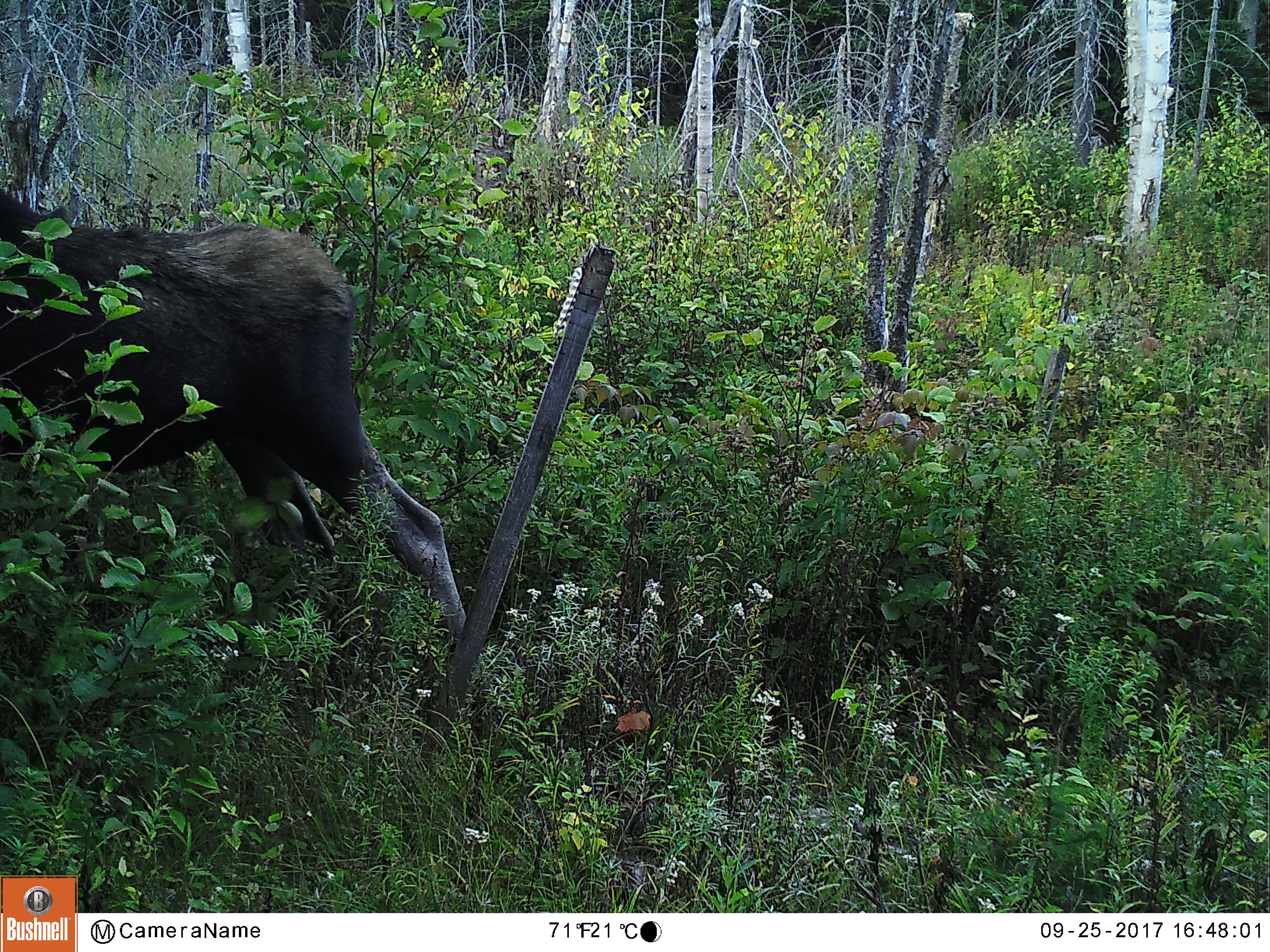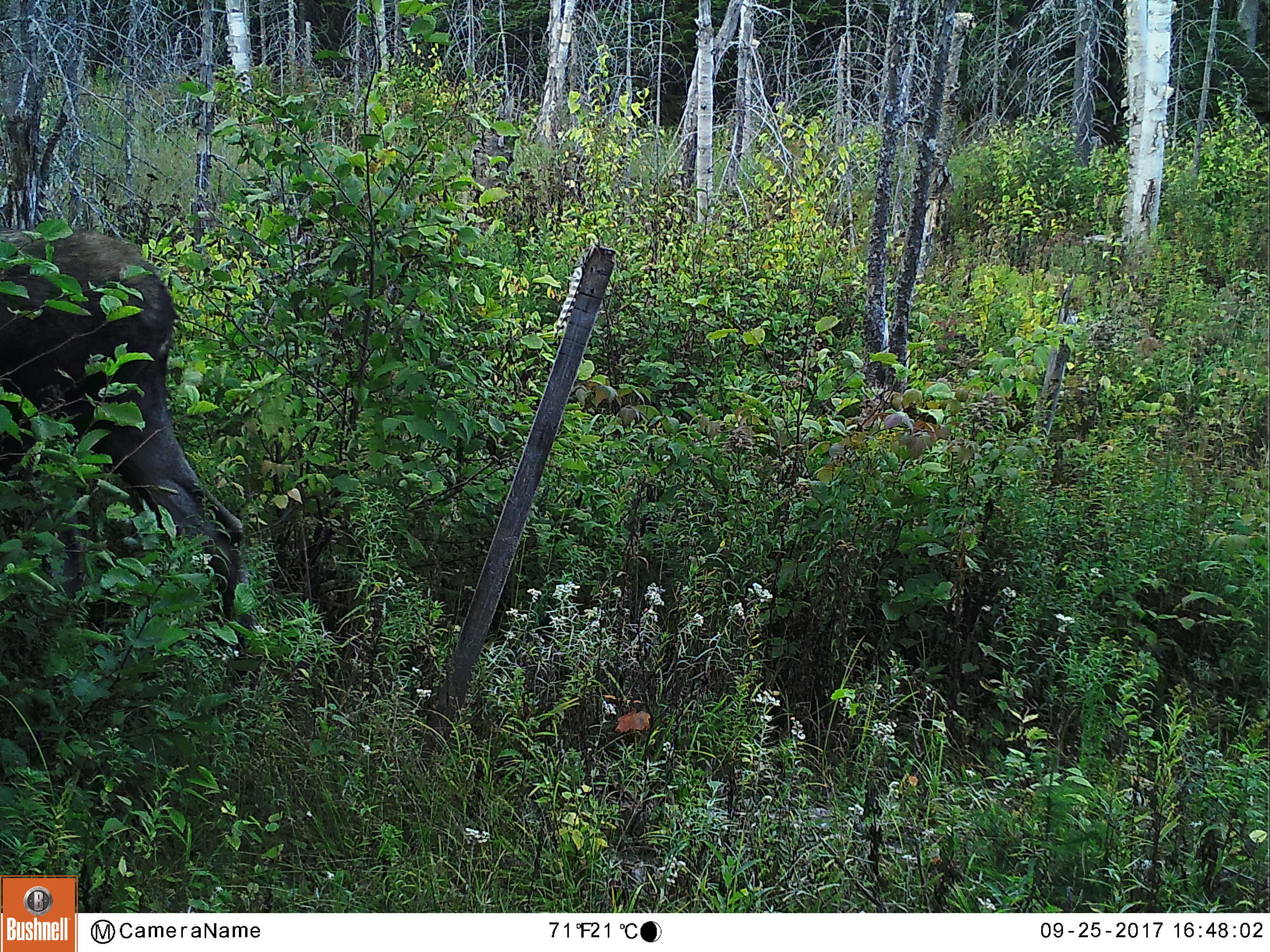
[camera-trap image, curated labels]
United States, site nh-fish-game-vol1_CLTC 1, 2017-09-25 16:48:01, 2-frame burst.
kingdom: Animalia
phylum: Chordata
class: Mammalia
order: Artiodactyla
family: Cervidae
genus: Alces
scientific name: Alces alces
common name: moose